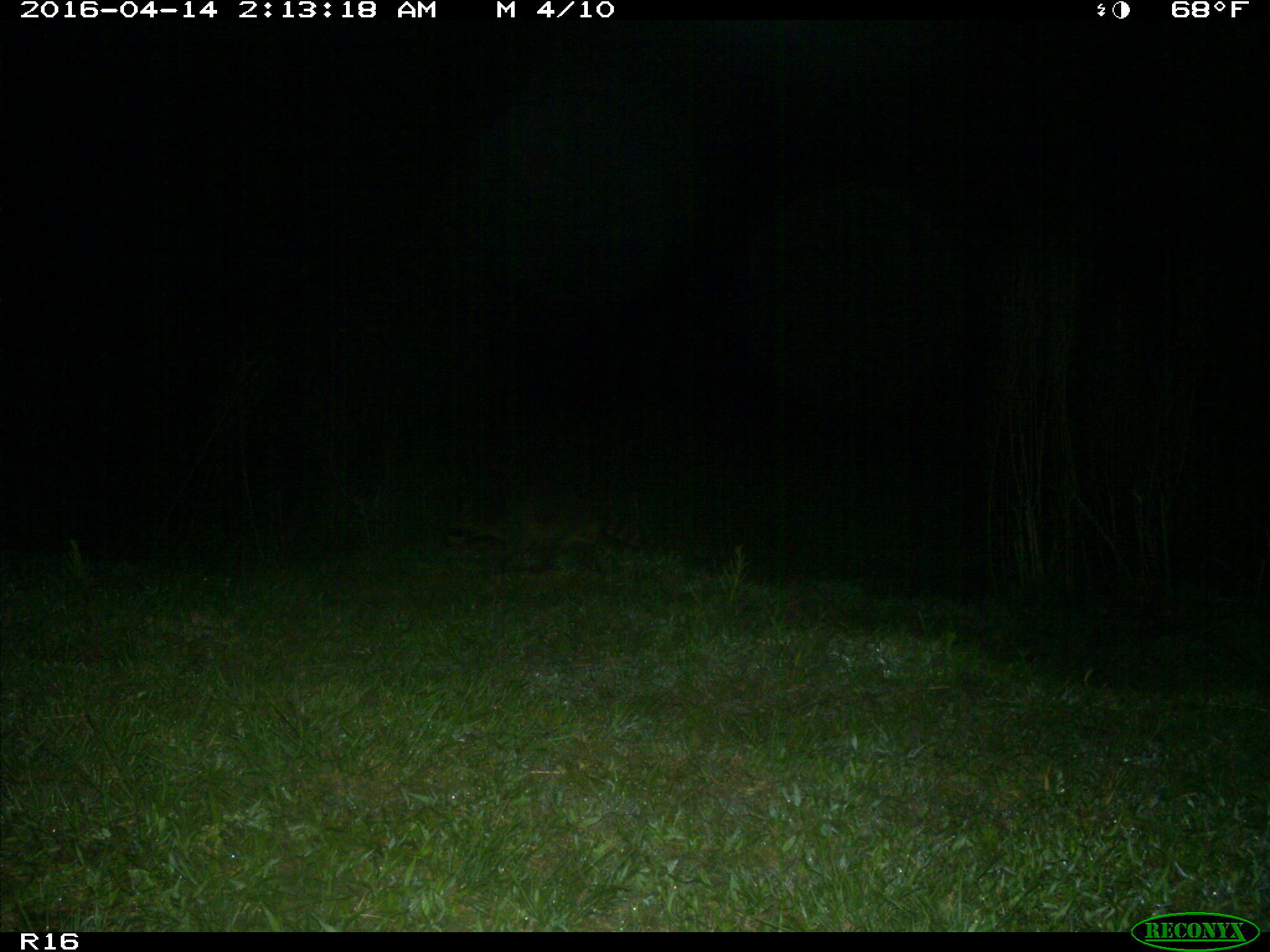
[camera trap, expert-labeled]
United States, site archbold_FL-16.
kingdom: Animalia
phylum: Chordata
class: Mammalia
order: Carnivora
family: Procyonidae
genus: Procyon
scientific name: Procyon lotor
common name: common raccoon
Procyon lotor (common raccoon).